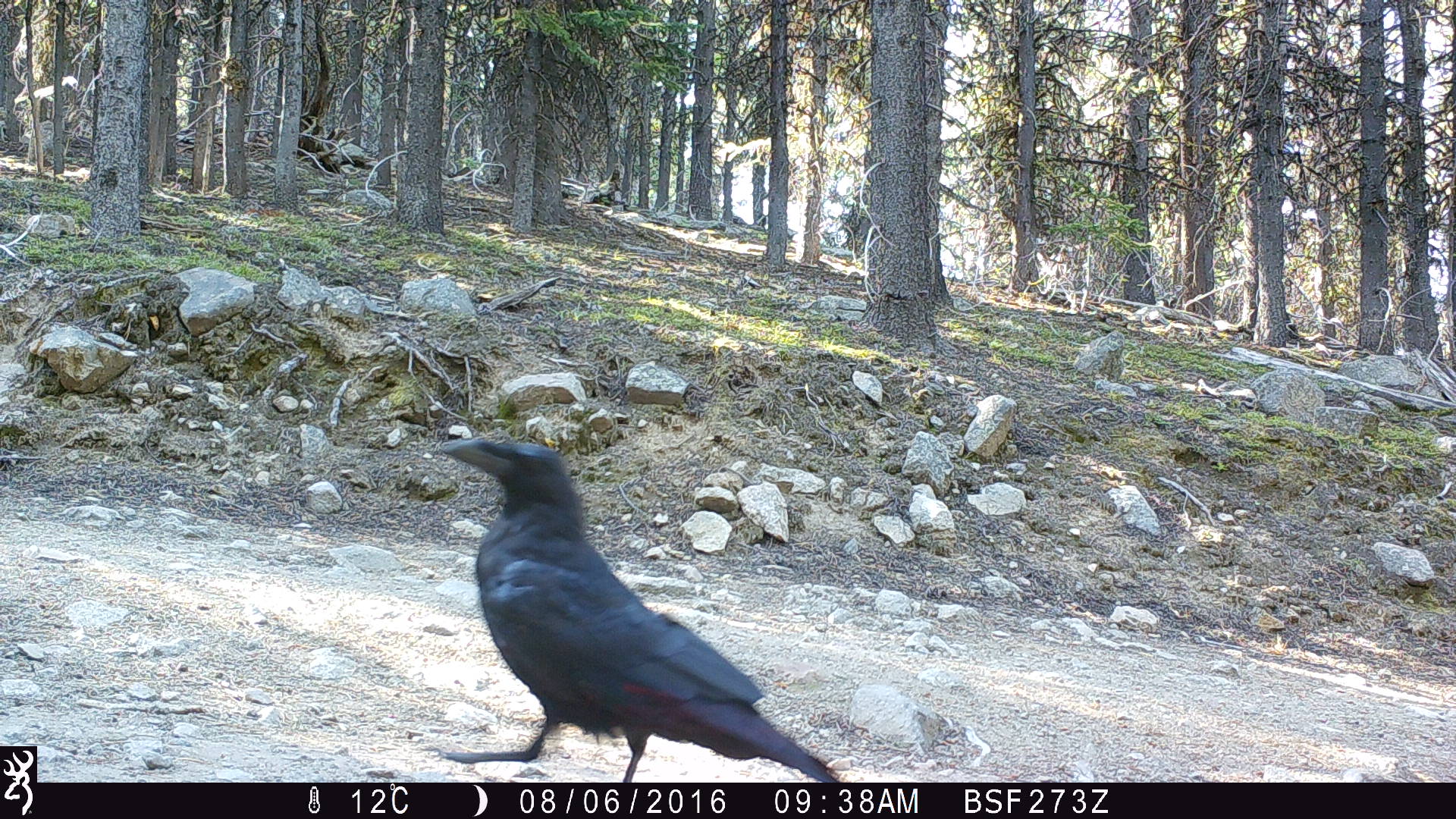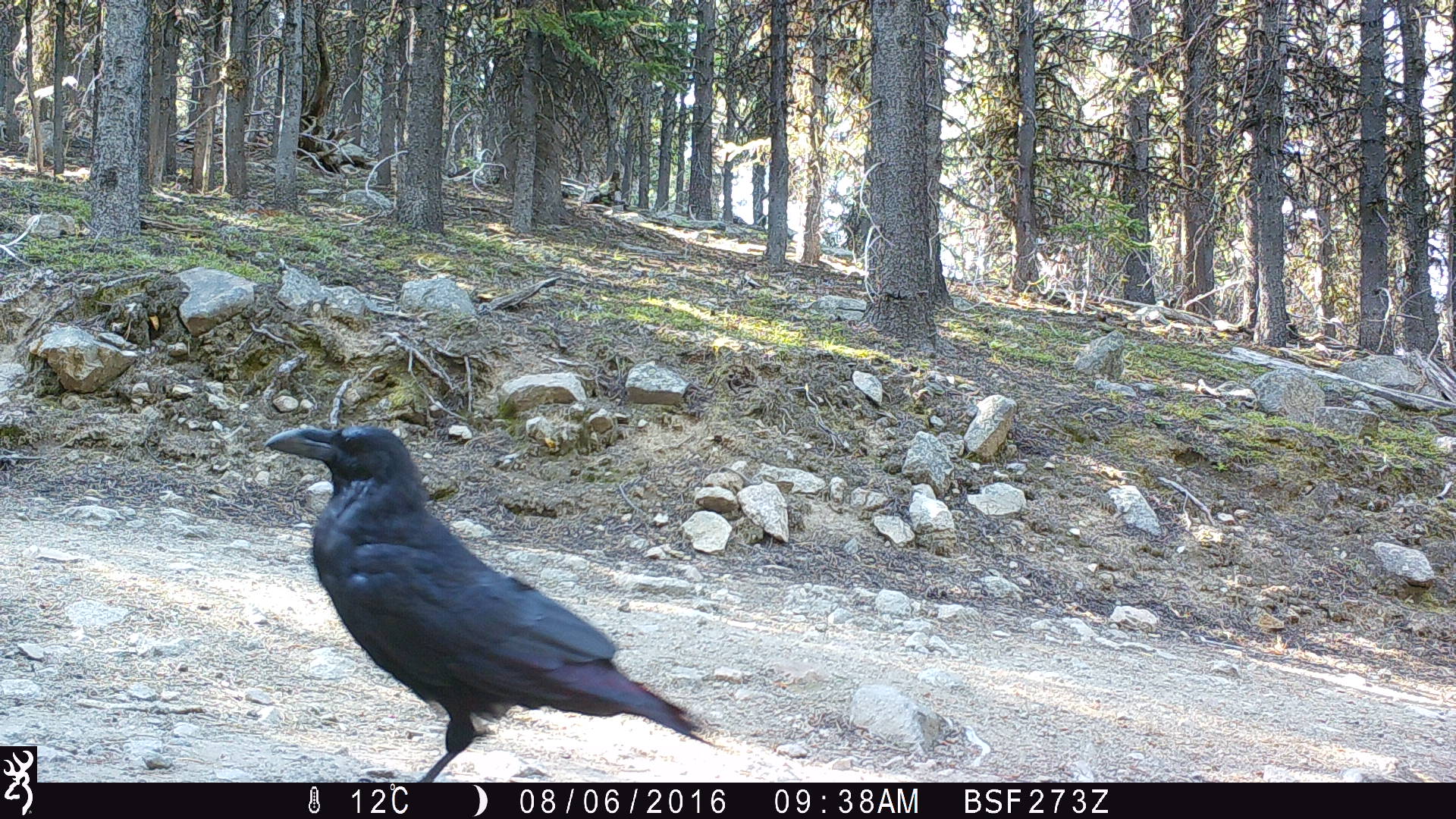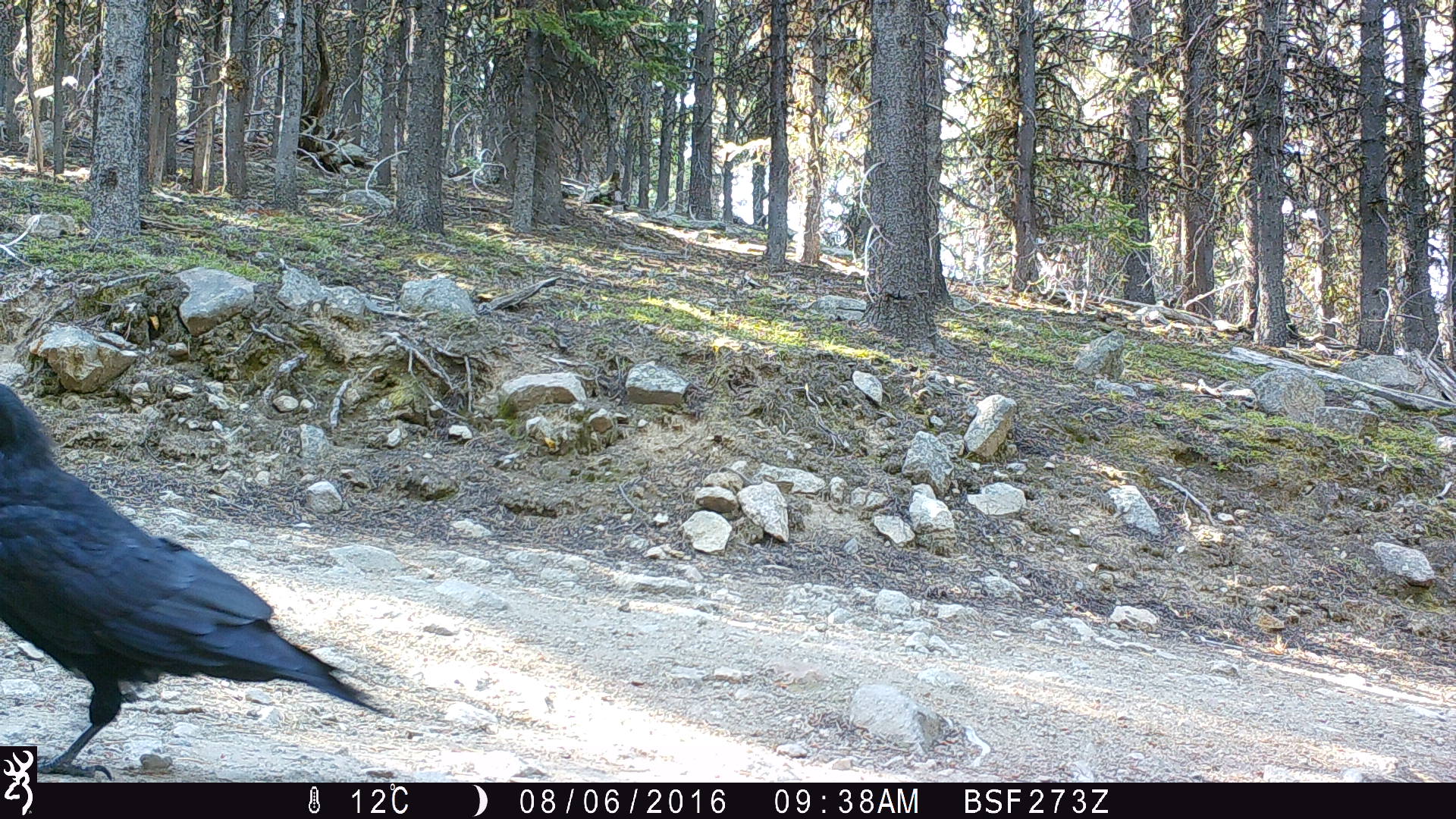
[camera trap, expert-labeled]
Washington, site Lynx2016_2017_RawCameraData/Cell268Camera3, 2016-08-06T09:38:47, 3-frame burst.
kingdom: Animalia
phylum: Chordata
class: Aves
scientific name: Aves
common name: birds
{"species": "Aves (birds)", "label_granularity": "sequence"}